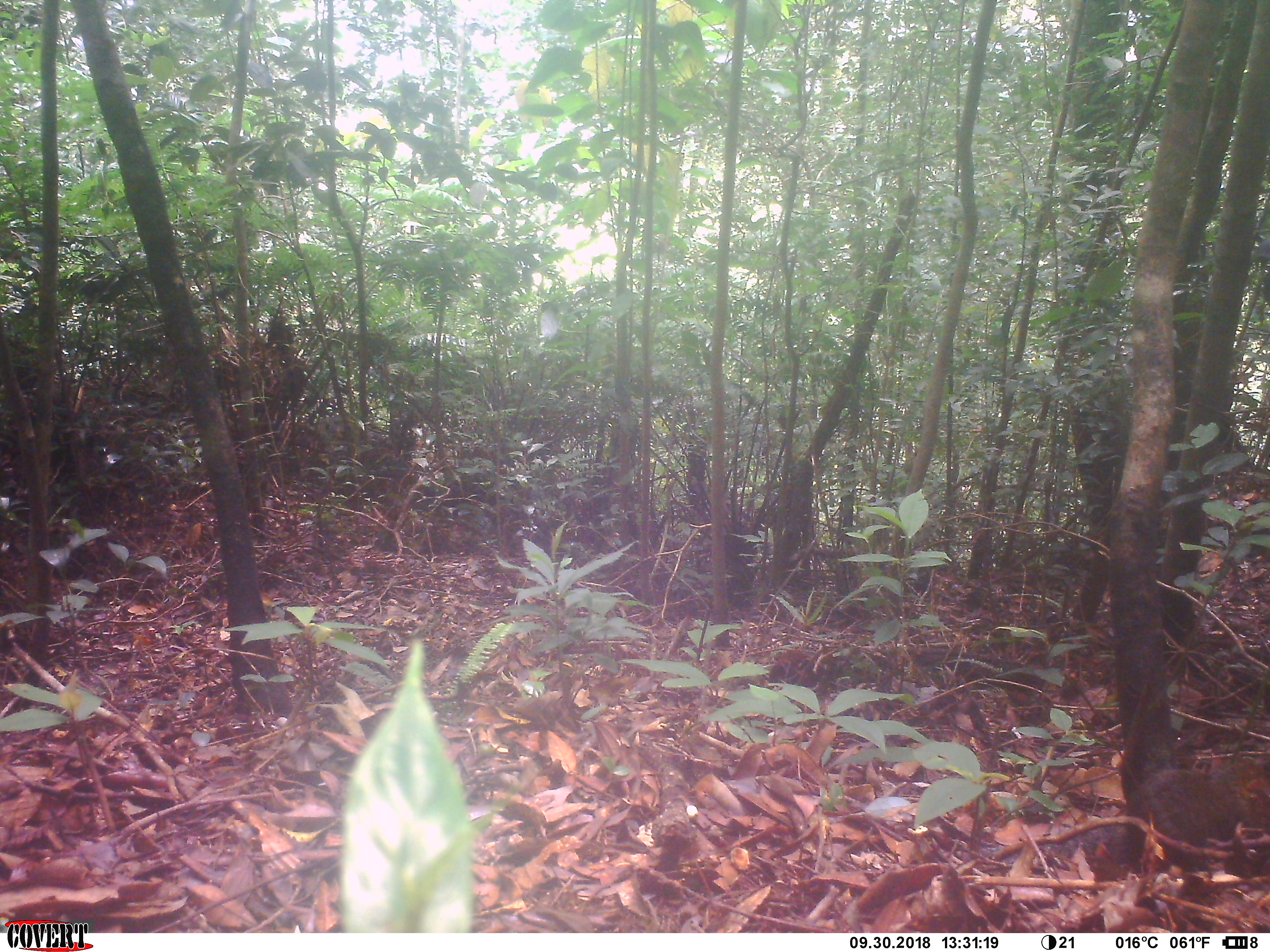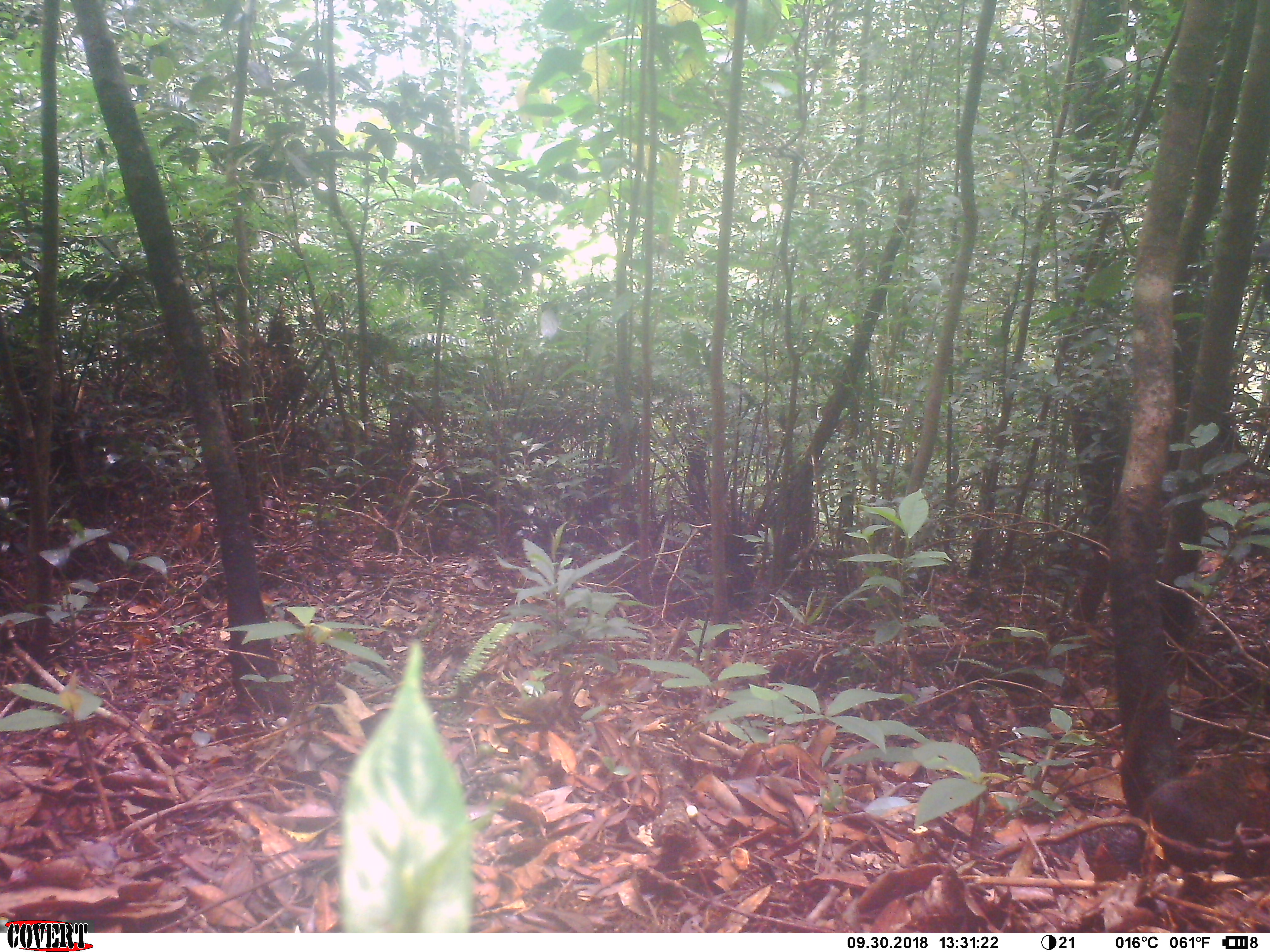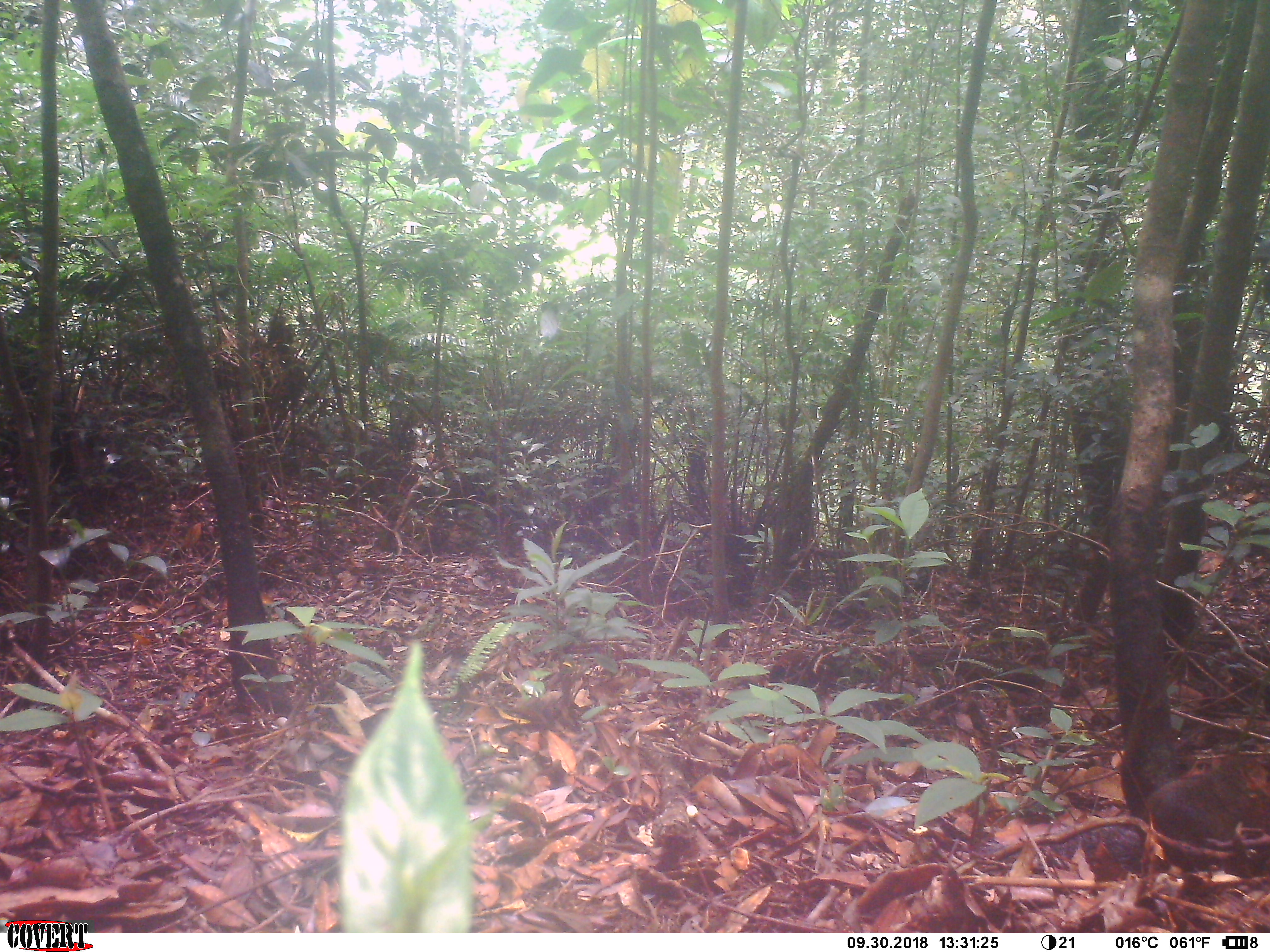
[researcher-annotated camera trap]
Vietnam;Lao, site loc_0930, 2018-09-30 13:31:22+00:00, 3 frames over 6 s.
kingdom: Animalia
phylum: Chordata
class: Mammalia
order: Rodentia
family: Sciuridae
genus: Dremomys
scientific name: Dremomys rufigenis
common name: red-cheeked squirrel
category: red cheeked squirrel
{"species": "red cheeked squirrel (red-cheeked squirrel) (Dremomys rufigenis)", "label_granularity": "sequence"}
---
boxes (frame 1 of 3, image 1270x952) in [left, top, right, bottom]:
red cheeked squirrel: [989, 756, 1270, 879]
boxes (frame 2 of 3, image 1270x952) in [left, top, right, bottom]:
red cheeked squirrel: [980, 752, 1270, 877]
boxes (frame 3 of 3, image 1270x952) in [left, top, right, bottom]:
red cheeked squirrel: [977, 752, 1270, 879]